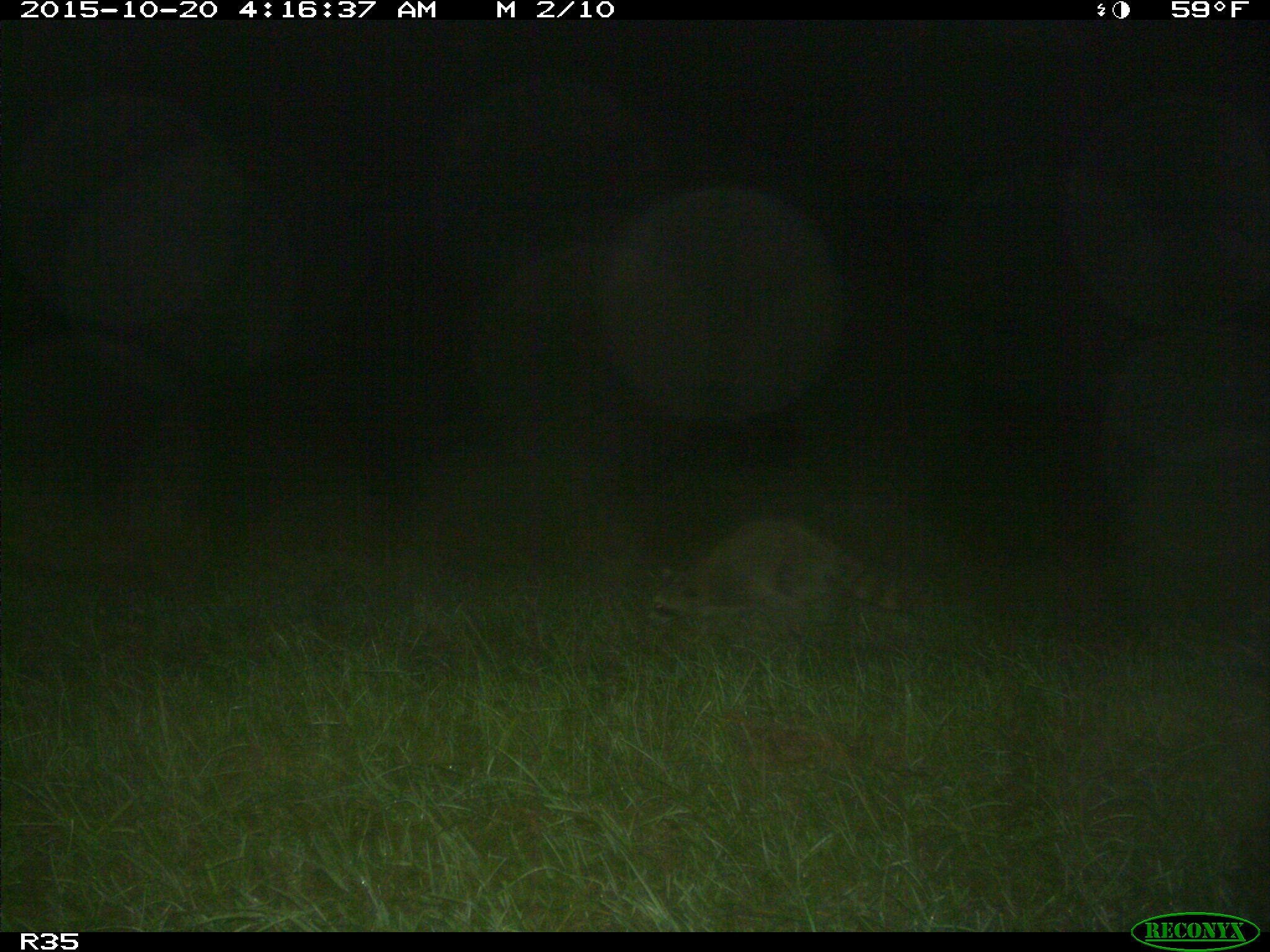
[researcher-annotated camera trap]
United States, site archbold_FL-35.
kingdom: Animalia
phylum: Chordata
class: Mammalia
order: Carnivora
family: Procyonidae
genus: Procyon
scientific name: Procyon lotor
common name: common raccoon